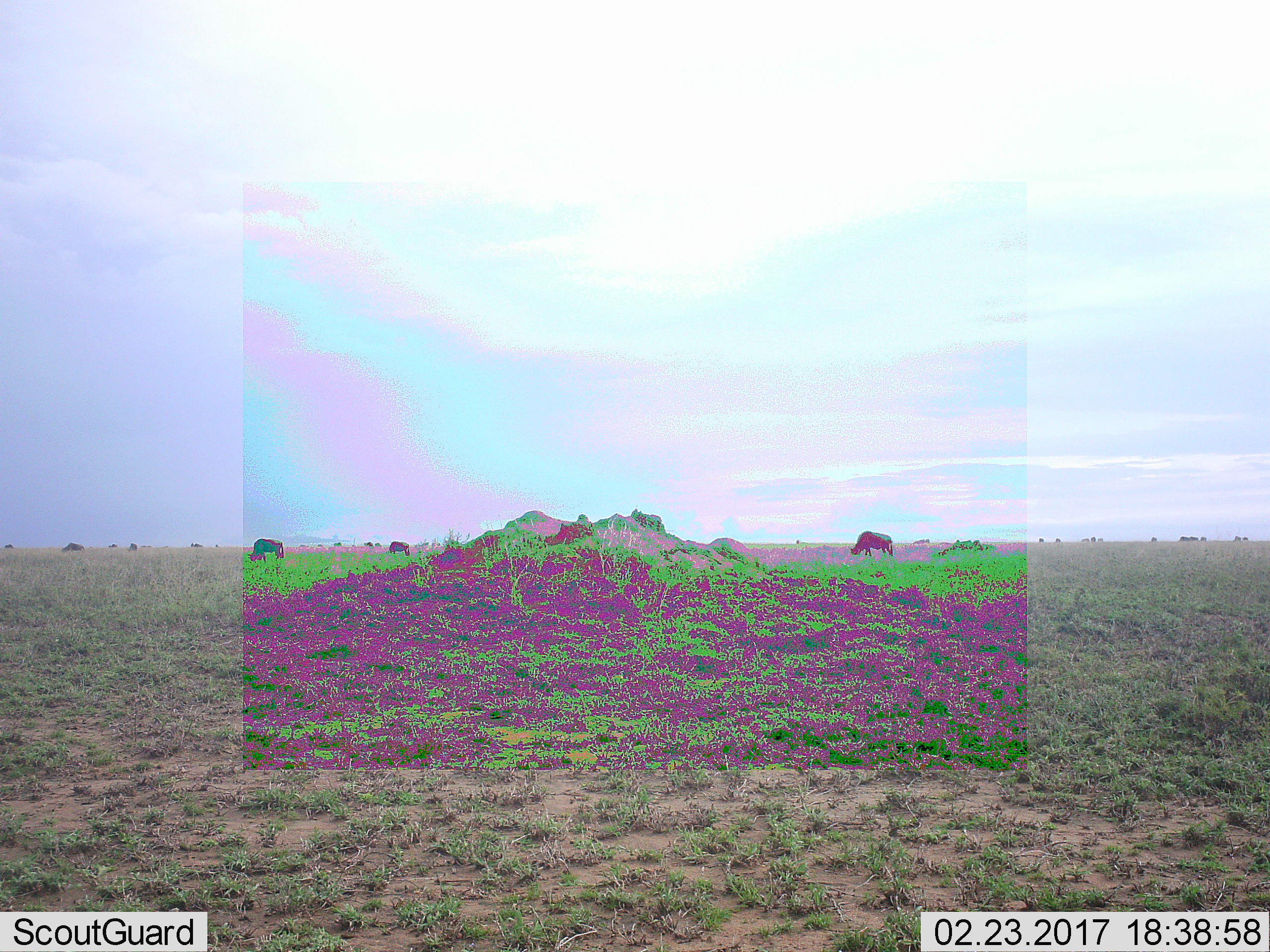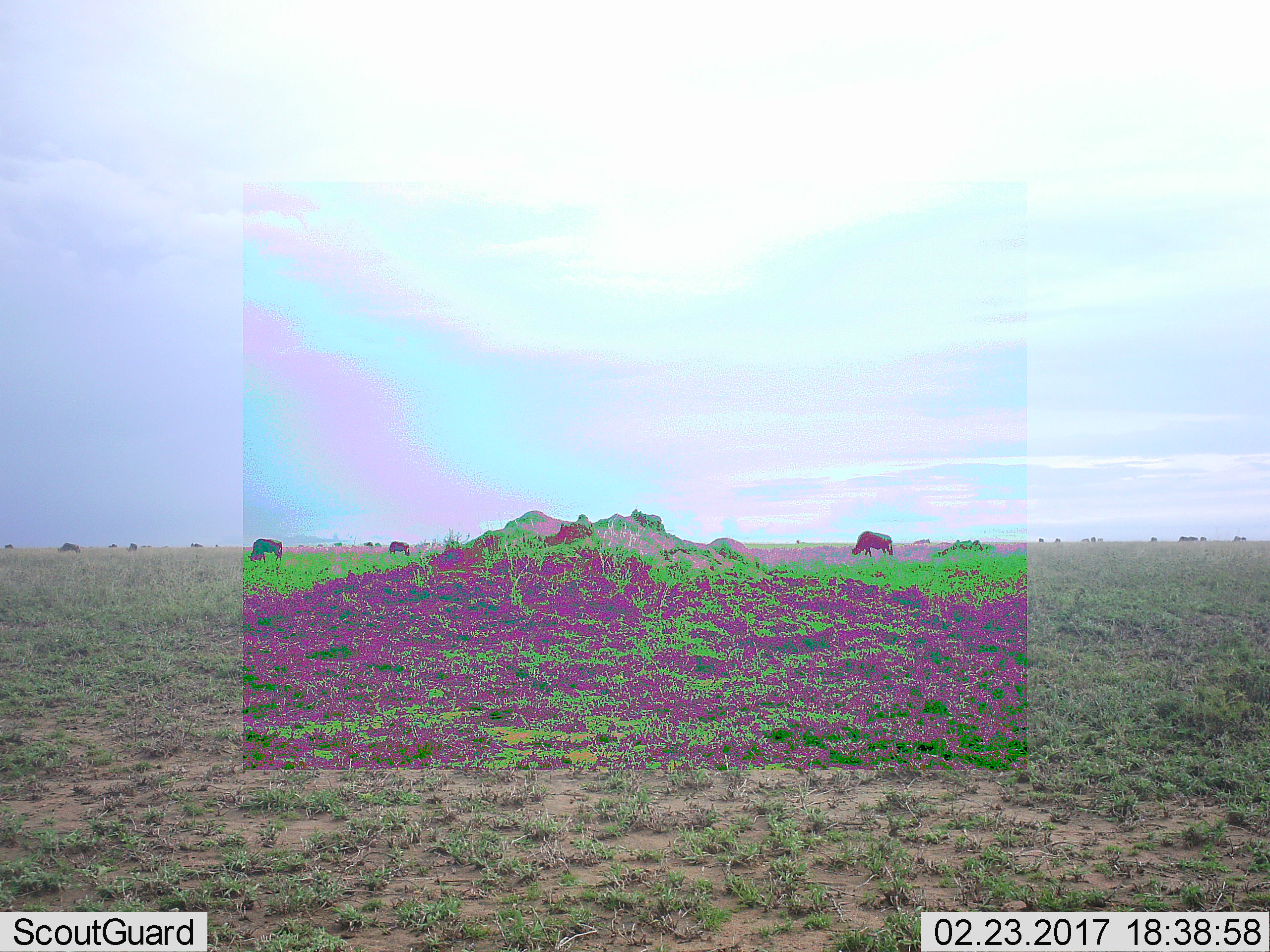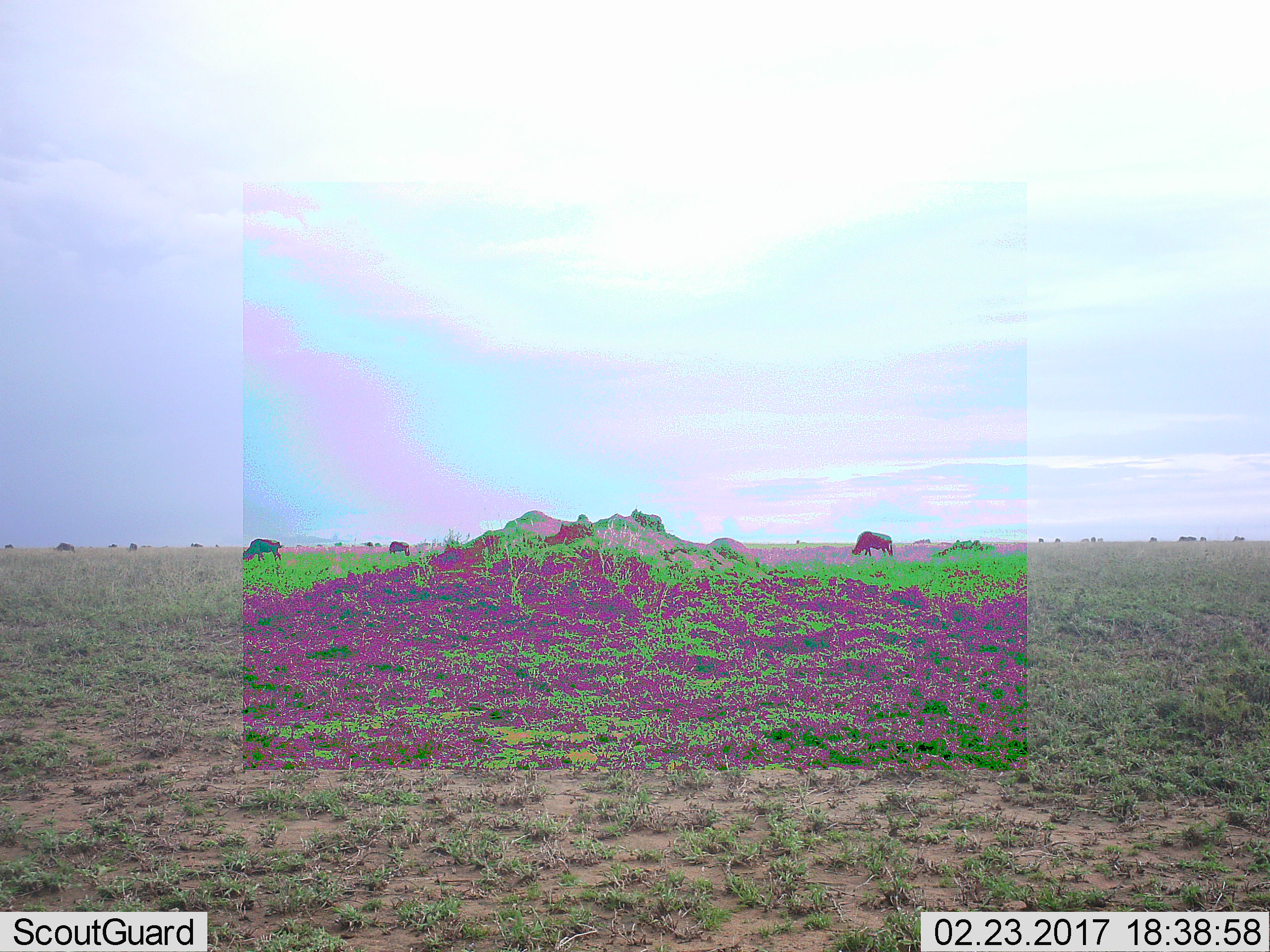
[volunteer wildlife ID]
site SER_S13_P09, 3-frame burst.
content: unidentified animal